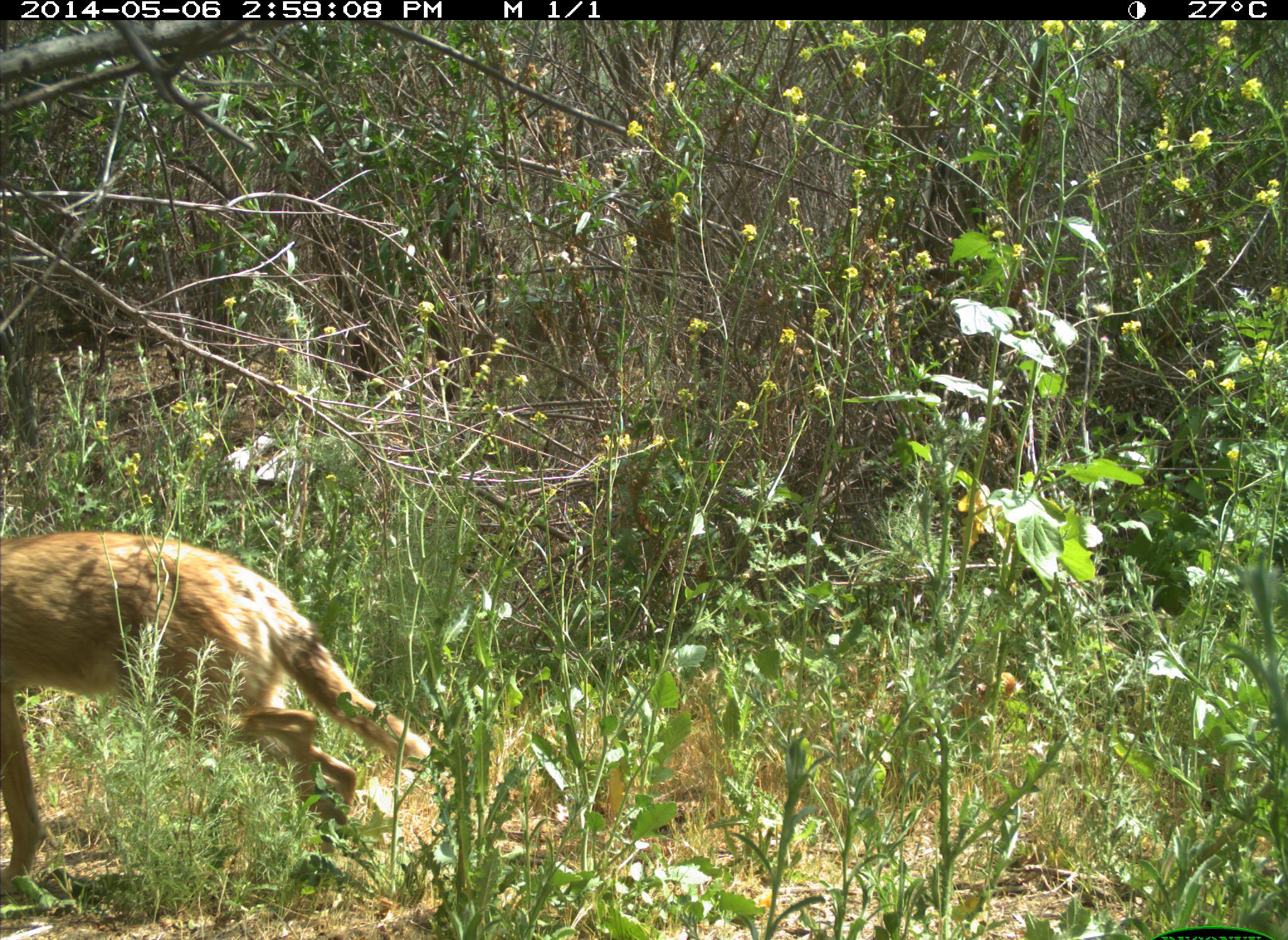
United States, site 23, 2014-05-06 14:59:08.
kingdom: Animalia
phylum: Chordata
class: Mammalia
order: Carnivora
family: Canidae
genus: Canis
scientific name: Canis latrans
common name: coyote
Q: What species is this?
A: Coyote (Canis latrans).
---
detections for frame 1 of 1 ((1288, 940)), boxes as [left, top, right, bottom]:
coyote: [0, 530, 433, 900]